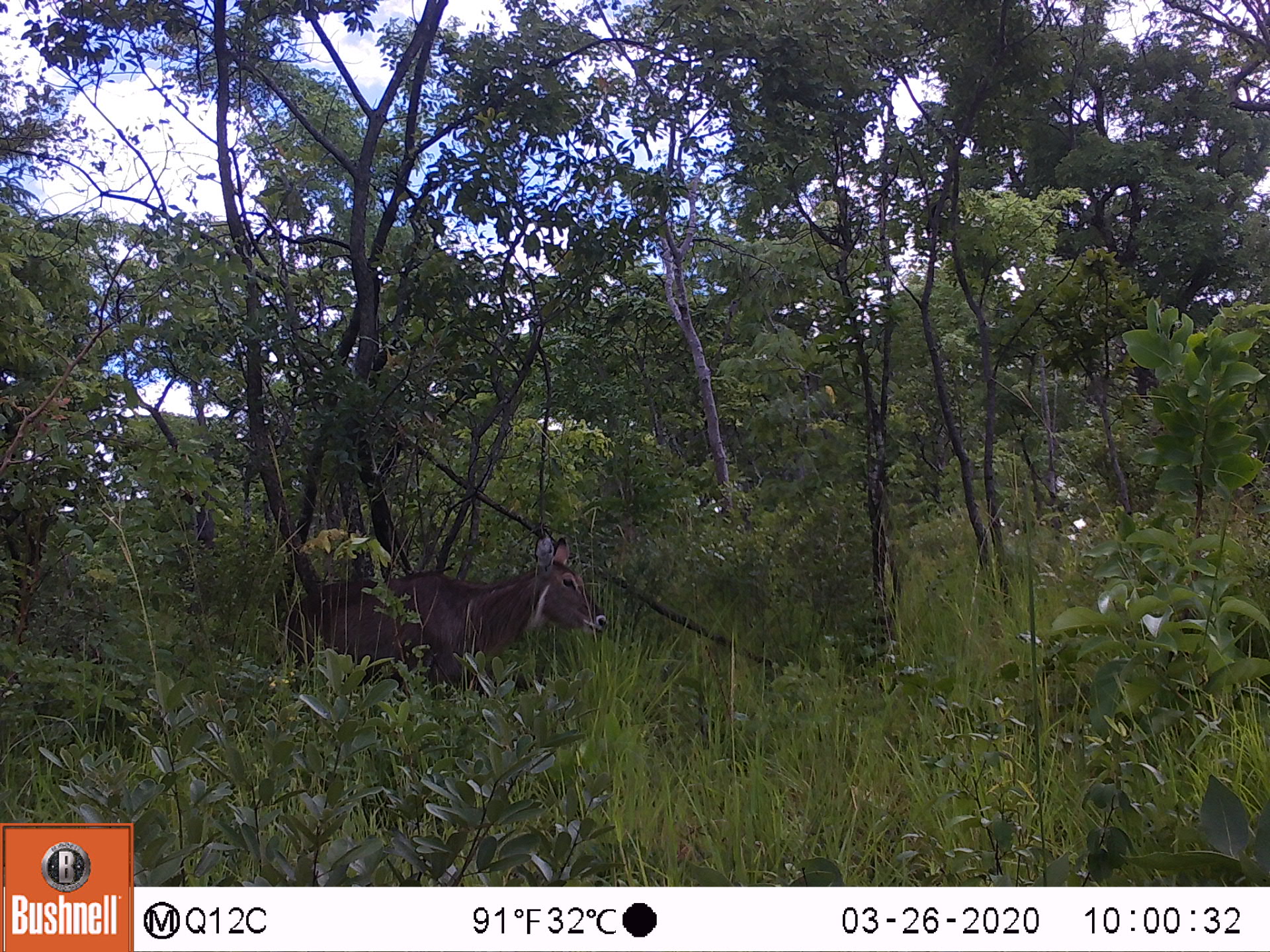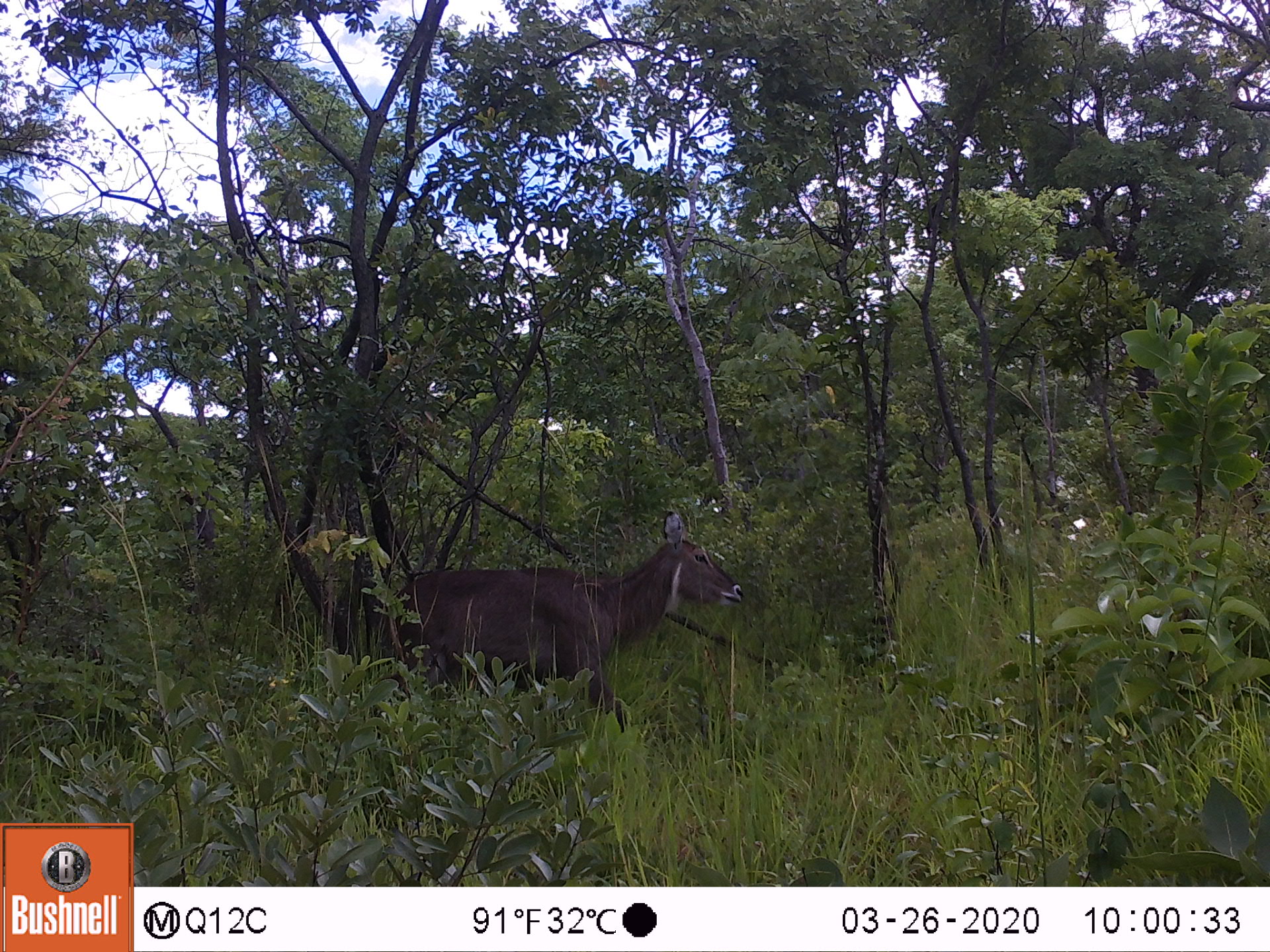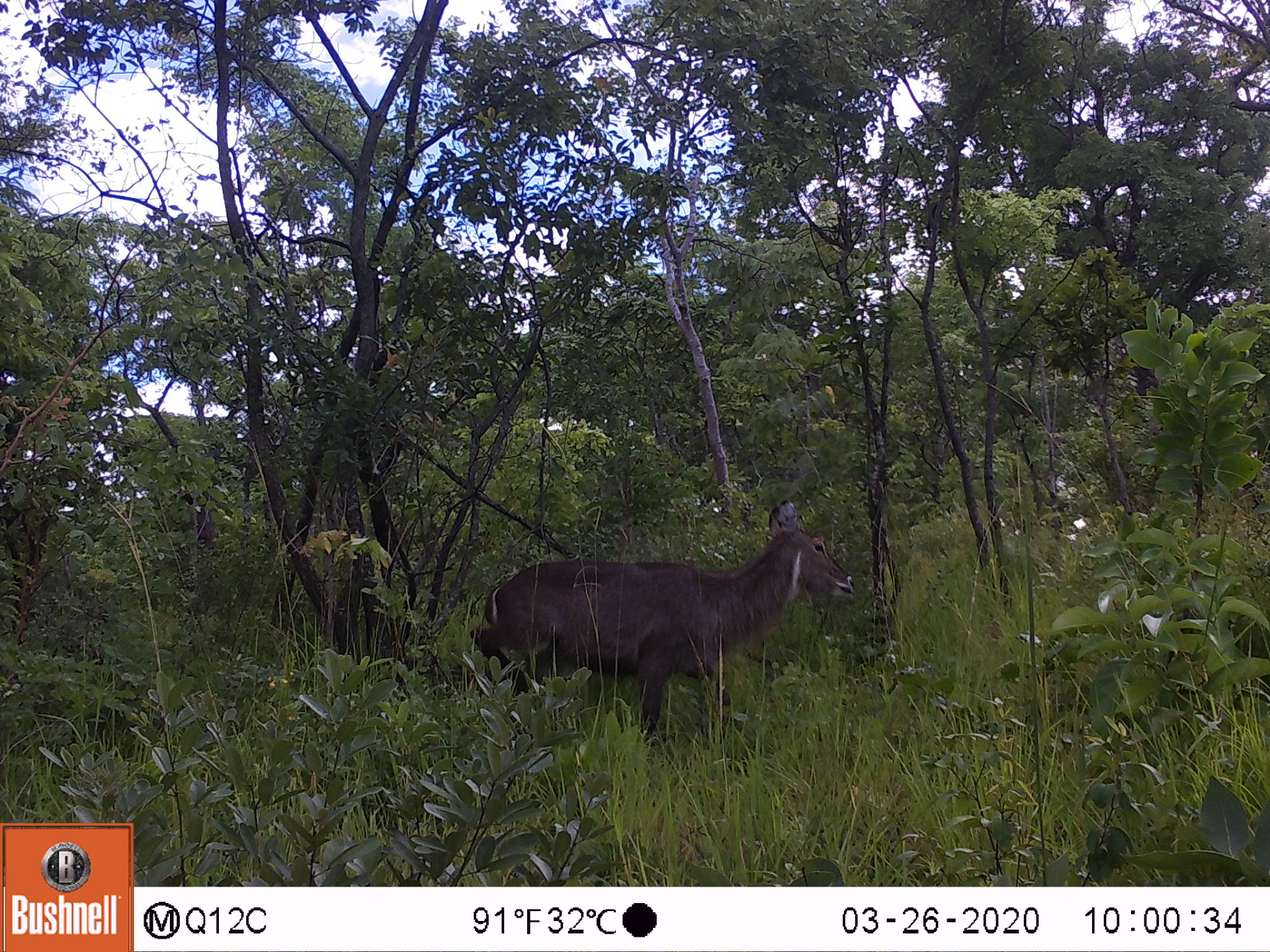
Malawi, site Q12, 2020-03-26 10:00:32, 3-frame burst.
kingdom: Animalia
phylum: Chordata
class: Mammalia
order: Artiodactyla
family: Bovidae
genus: Kobus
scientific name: Kobus ellipsiprymnus ellipsiprymnus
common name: common waterbuck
Common waterbuck (Kobus ellipsiprymnus ellipsiprymnus), count 1.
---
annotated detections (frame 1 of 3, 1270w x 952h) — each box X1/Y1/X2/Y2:
common waterbuck: 276/532/607/703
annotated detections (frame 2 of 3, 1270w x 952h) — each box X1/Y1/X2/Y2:
common waterbuck: 379/510/744/710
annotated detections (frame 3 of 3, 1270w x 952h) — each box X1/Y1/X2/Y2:
common waterbuck: 465/500/860/739